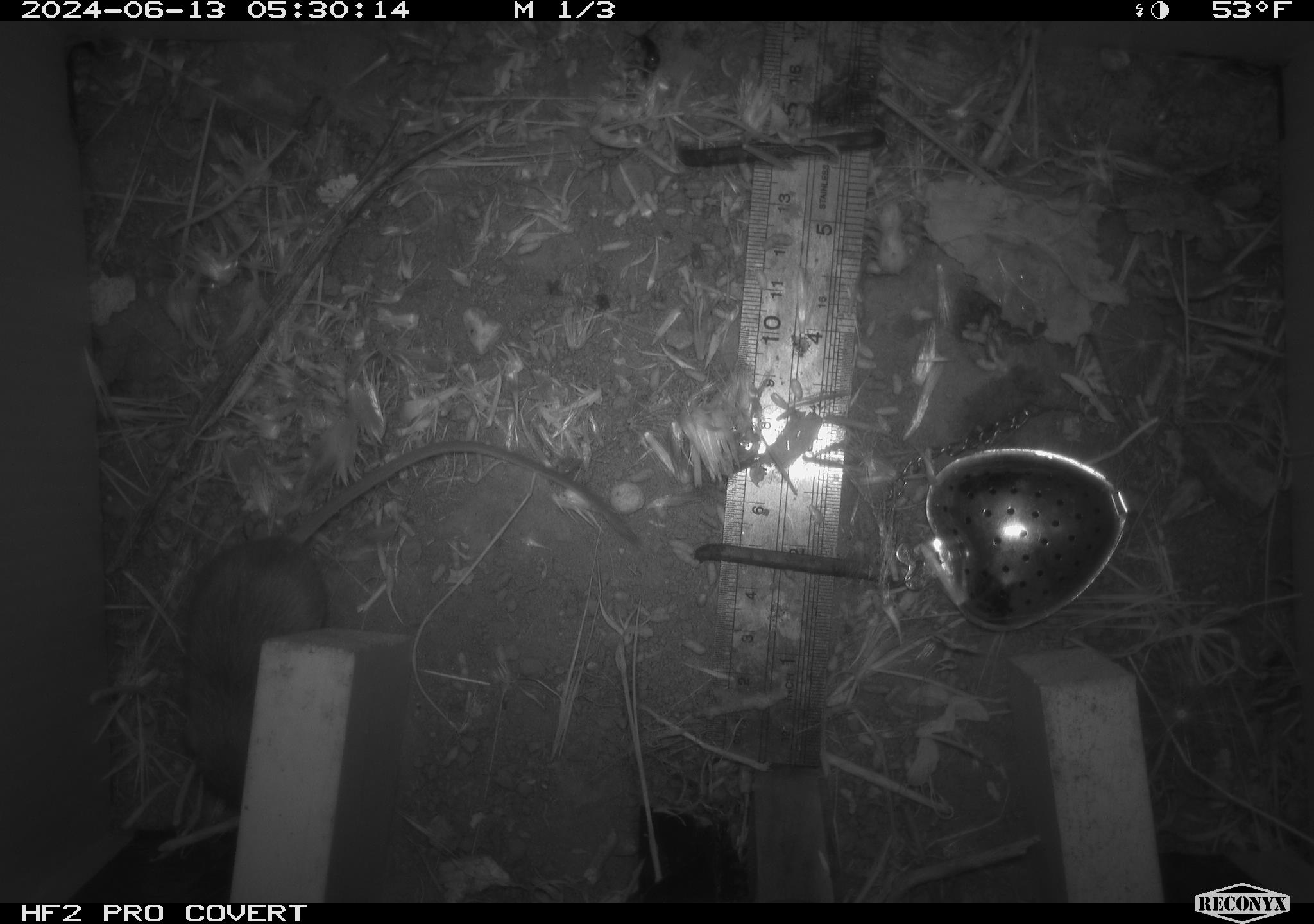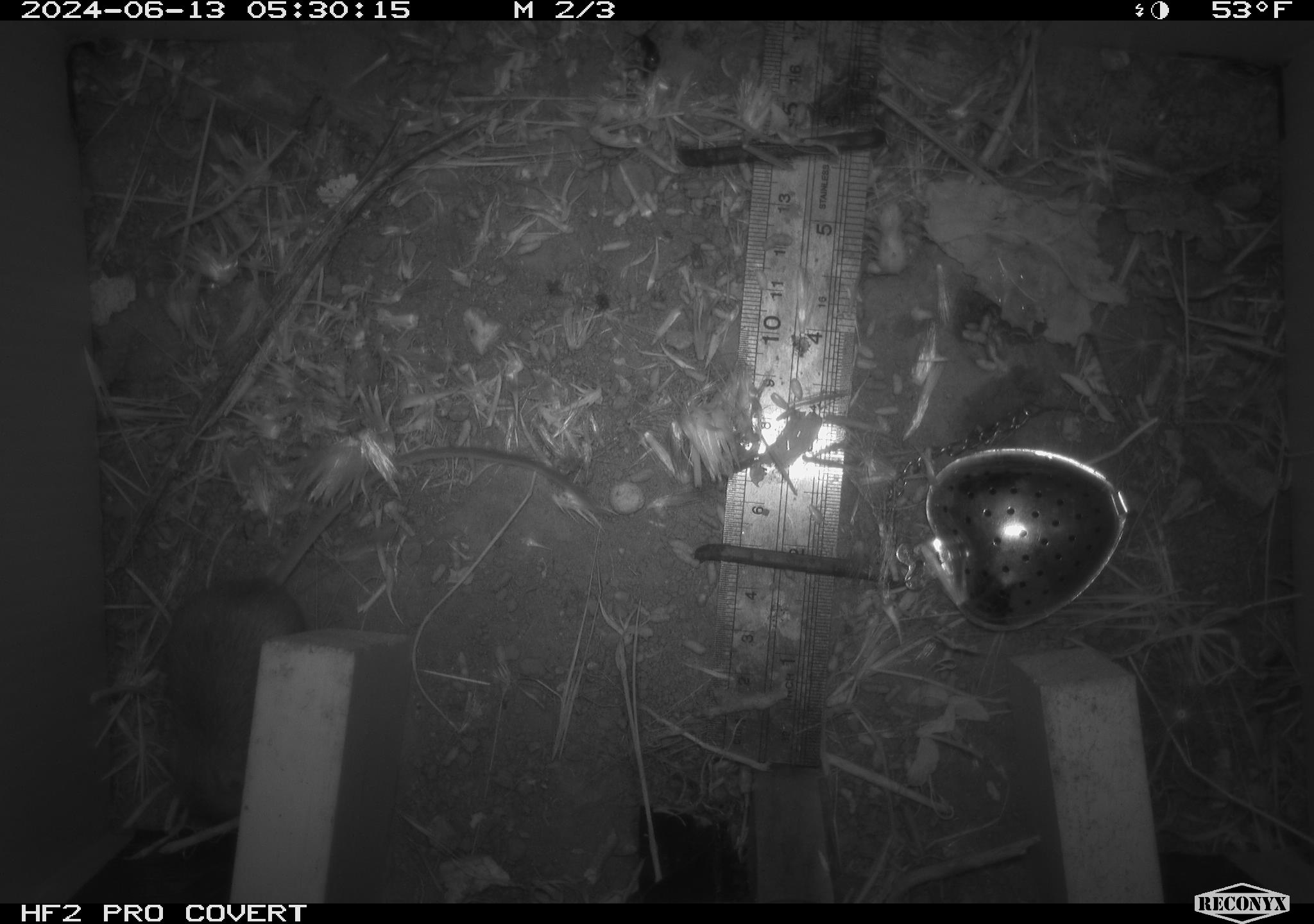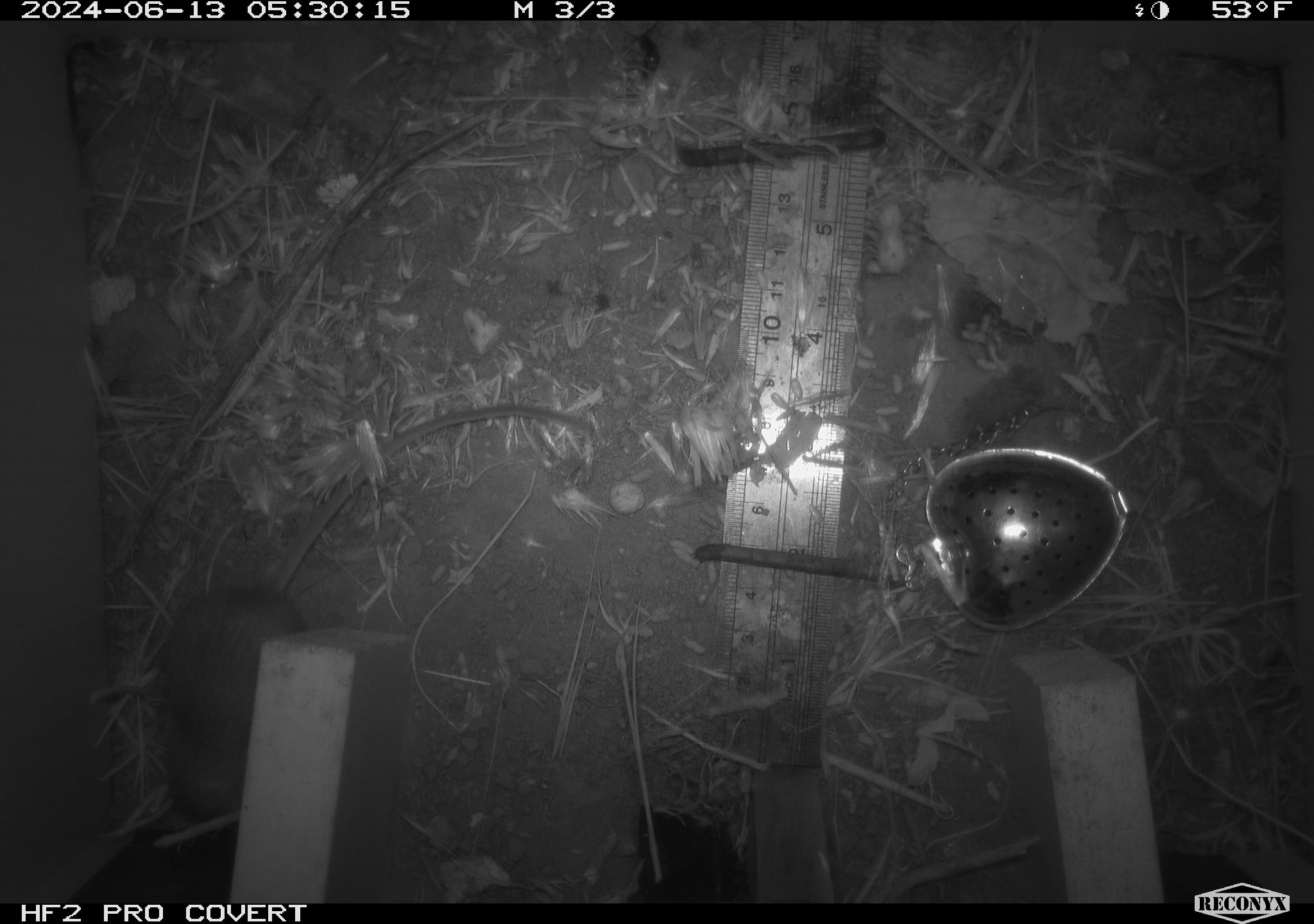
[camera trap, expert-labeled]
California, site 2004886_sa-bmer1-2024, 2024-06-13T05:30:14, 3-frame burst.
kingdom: Animalia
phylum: Chordata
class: Mammalia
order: Rodentia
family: Heteromyidae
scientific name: Heteromyidae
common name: kangaroo rats and pocket mice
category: heteromyidae family